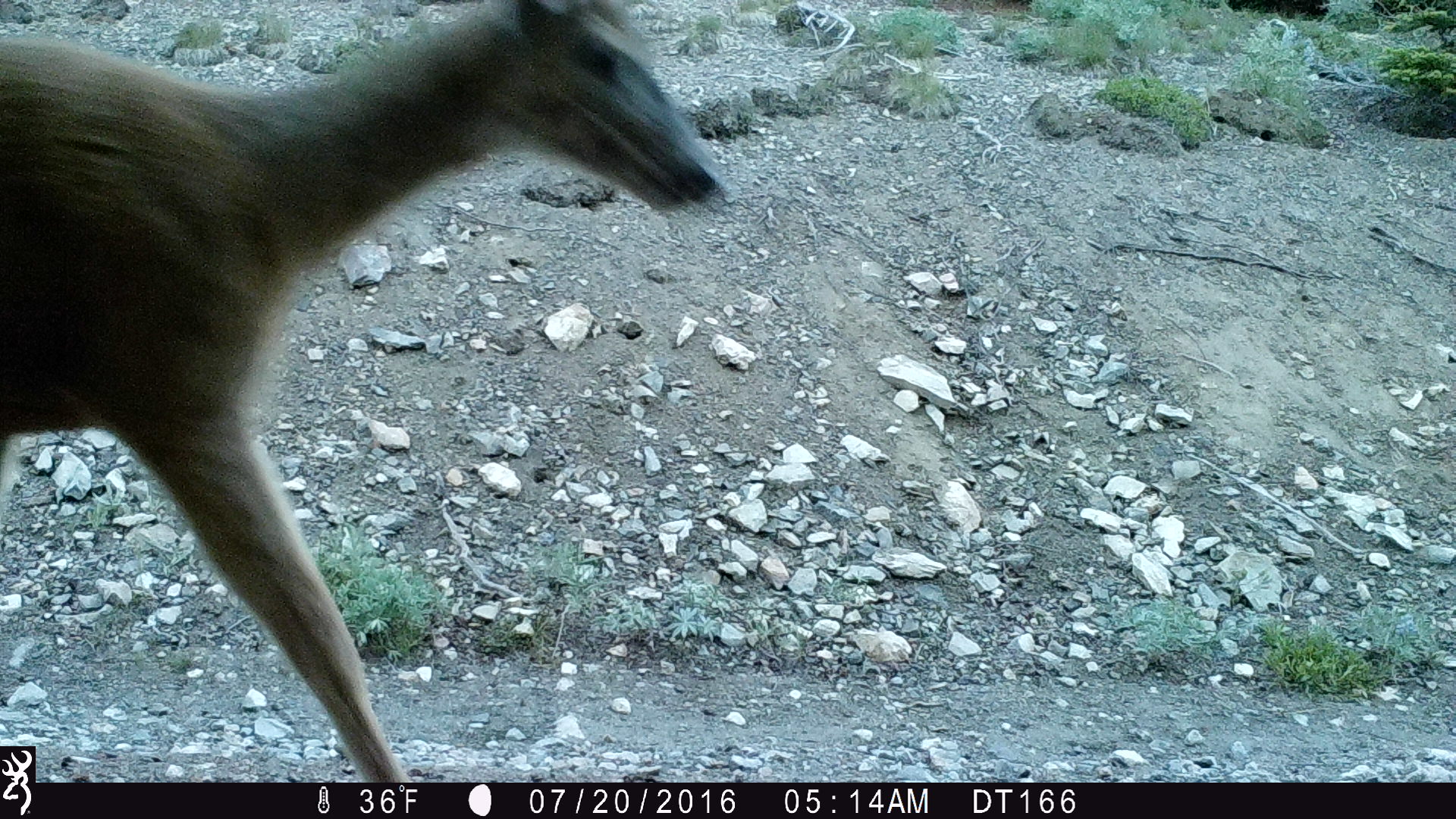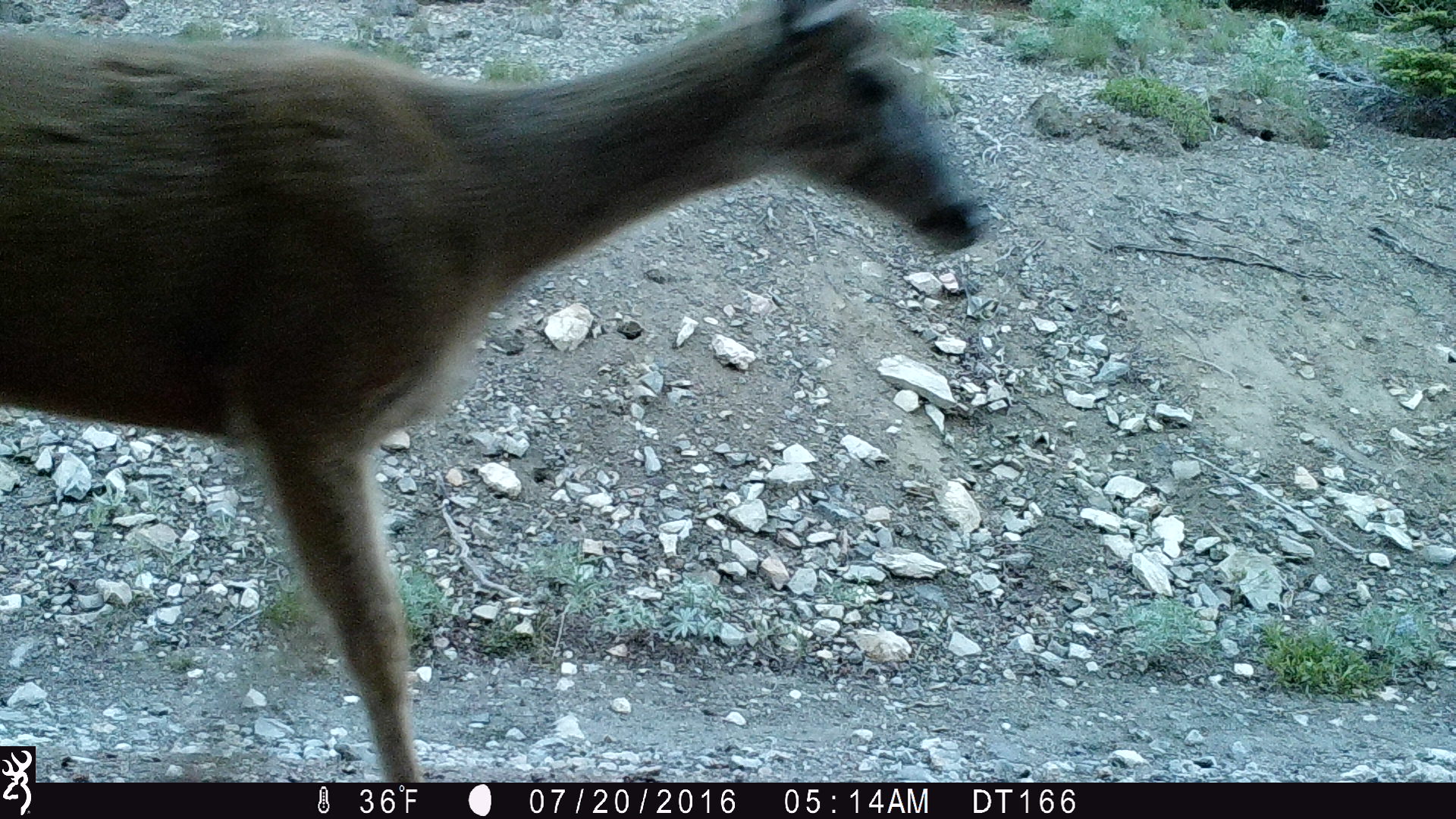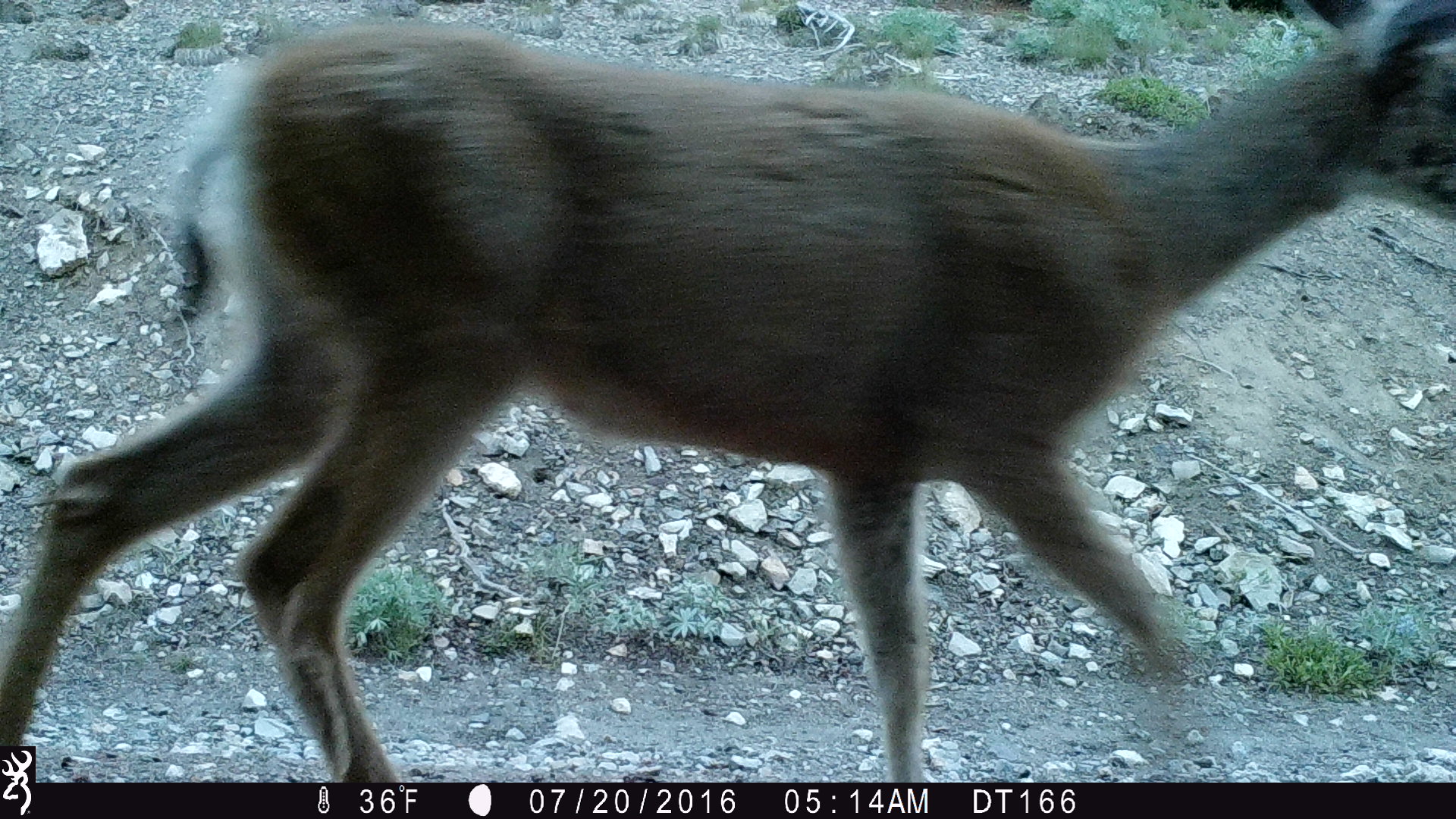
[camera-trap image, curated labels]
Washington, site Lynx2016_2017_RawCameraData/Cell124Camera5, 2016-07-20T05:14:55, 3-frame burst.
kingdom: Animalia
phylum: Chordata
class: Mammalia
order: Artiodactyla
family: Cervidae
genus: Odocoileus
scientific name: Odocoileus hemionus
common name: mule deer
Odocoileus hemionus (mule deer). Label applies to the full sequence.